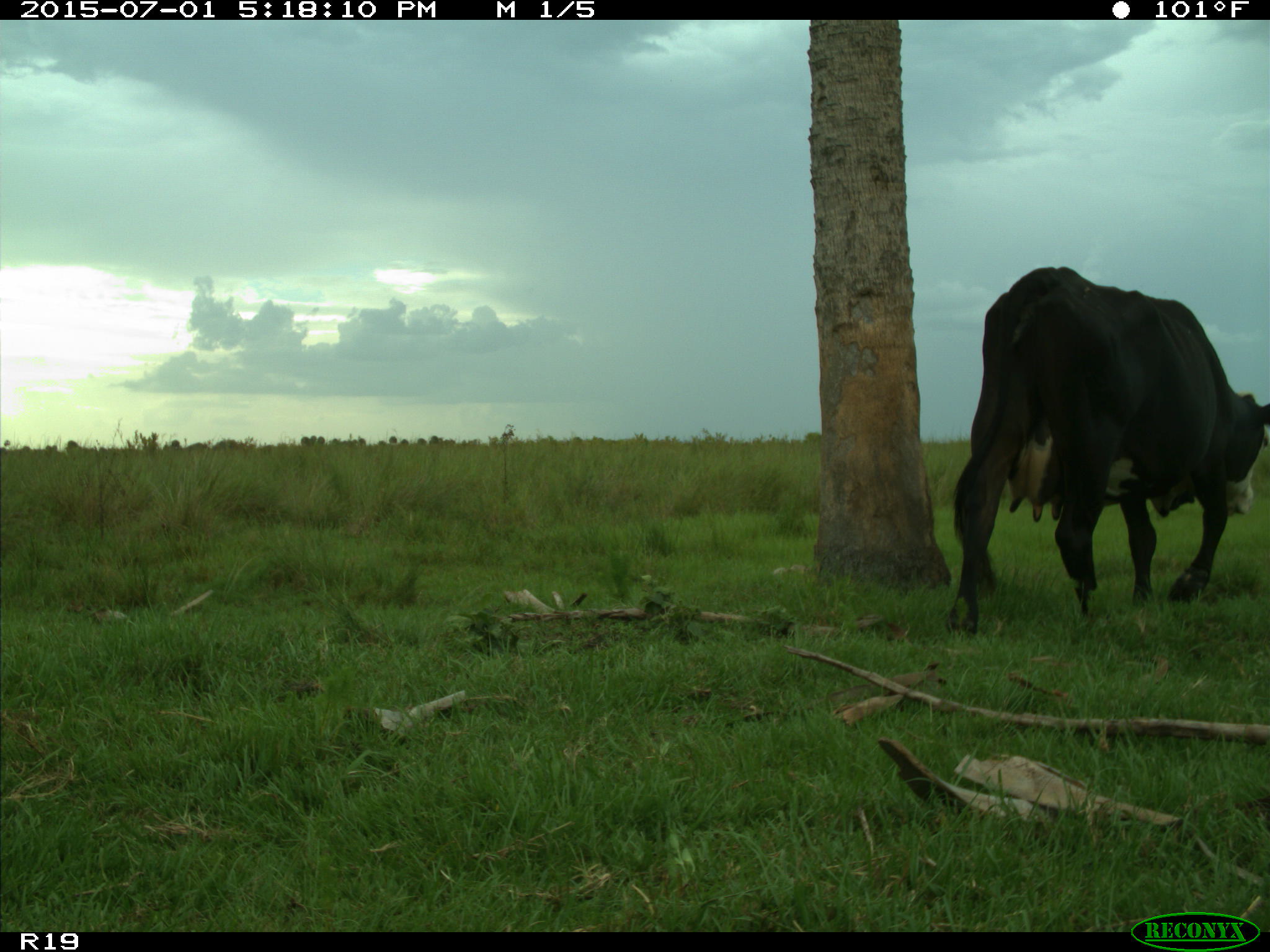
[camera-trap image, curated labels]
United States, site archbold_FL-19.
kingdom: Animalia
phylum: Chordata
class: Mammalia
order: Artiodactyla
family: Bovidae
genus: Bos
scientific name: Bos taurus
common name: domestic cow